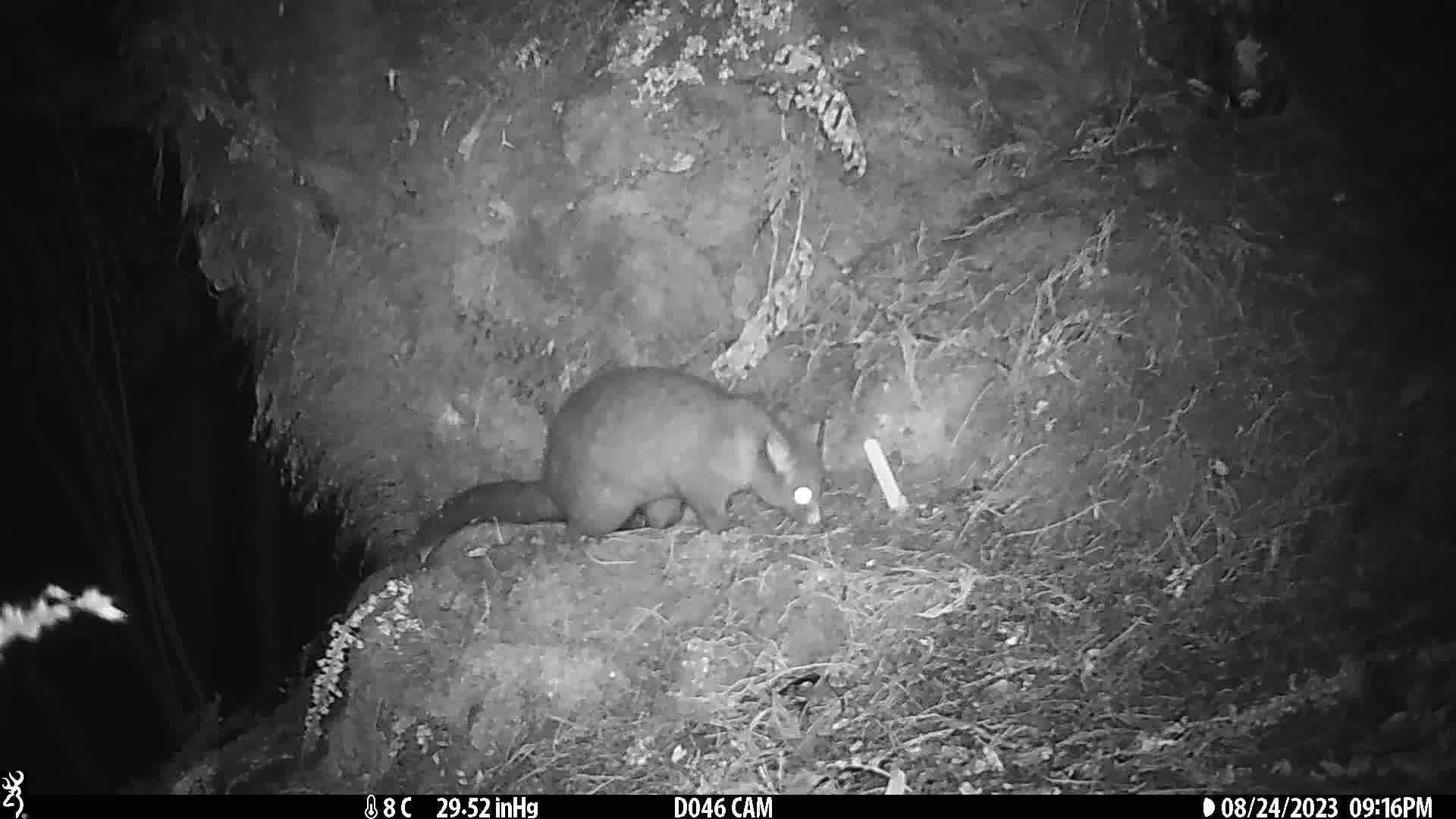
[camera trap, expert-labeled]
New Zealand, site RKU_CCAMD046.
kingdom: Animalia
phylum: Chordata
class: Mammalia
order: Diprotodontia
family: Phalangeridae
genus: Trichosurus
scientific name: Trichosurus vulpecula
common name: common brushtail possum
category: possum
Possum (common brushtail possum) (Trichosurus vulpecula).